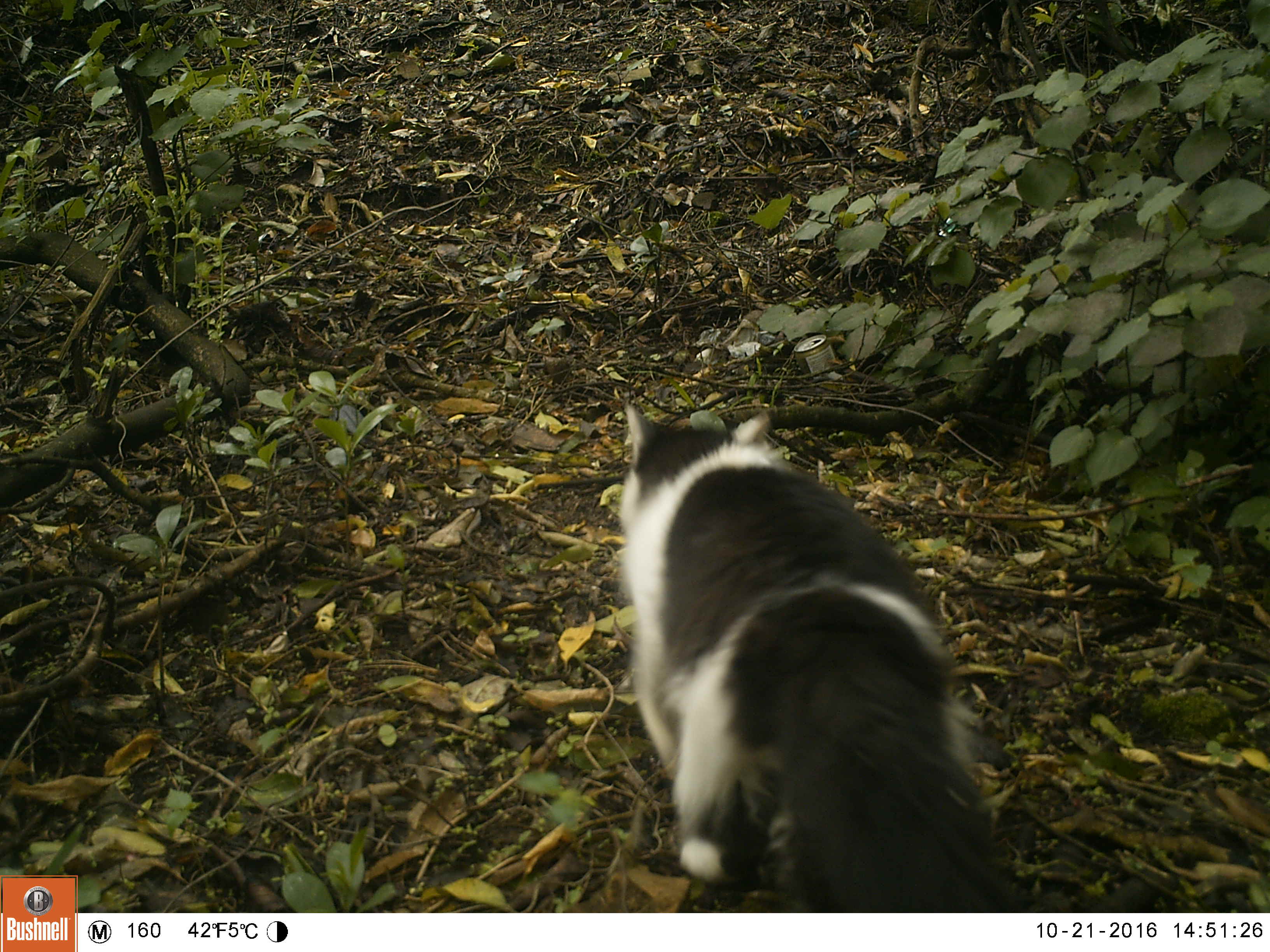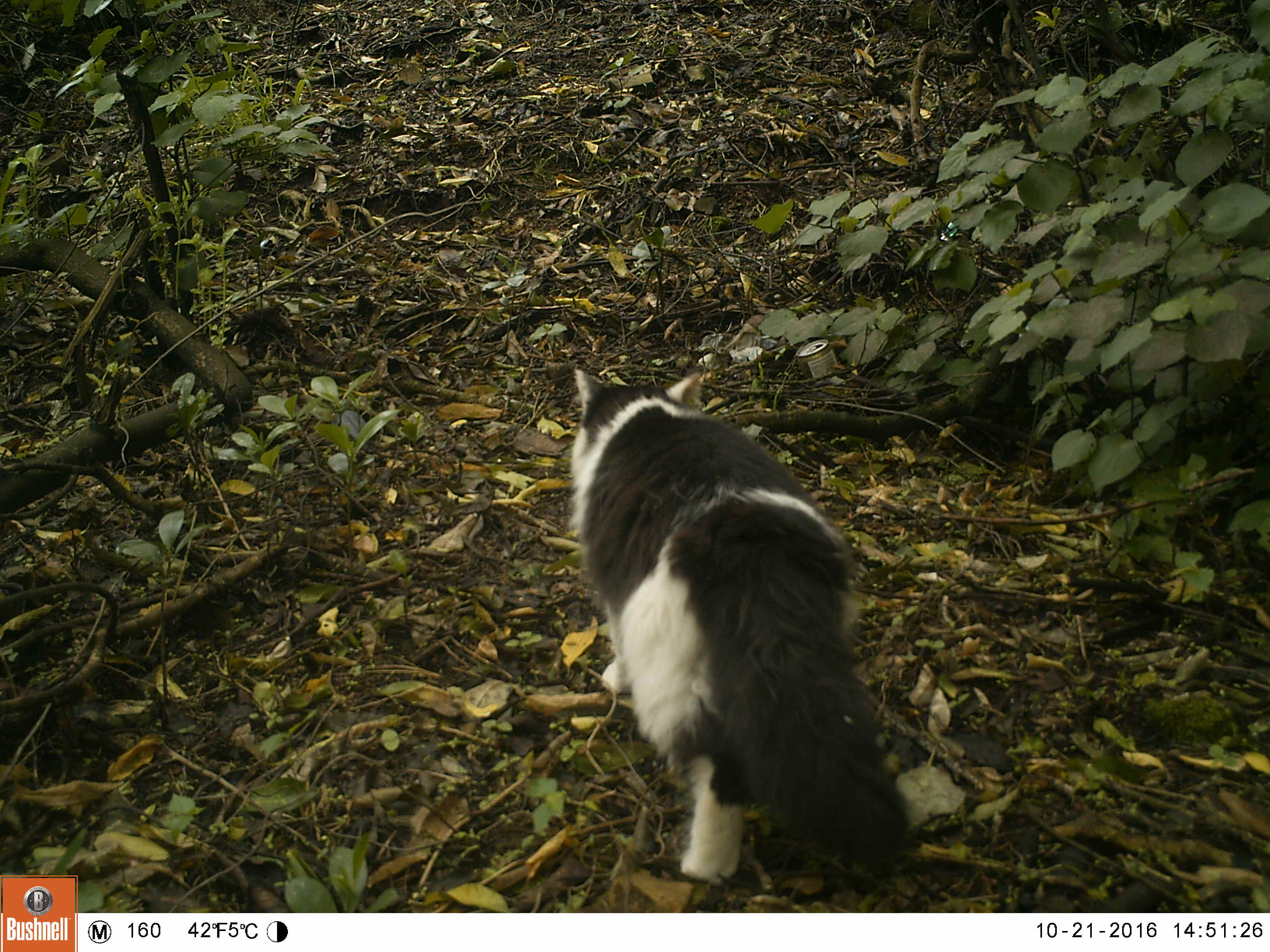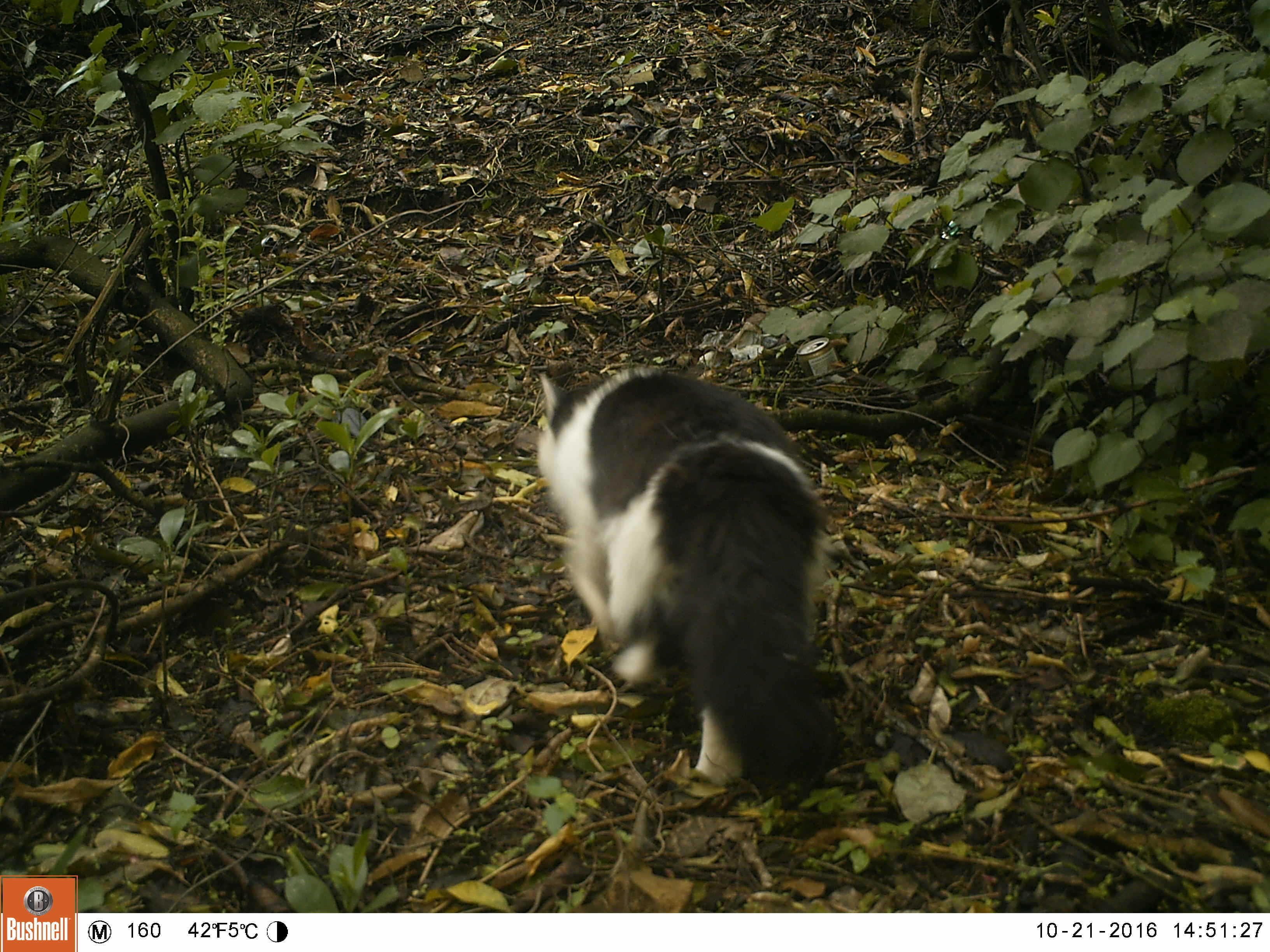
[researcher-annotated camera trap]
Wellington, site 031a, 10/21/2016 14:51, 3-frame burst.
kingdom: Animalia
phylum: Chordata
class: Mammalia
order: Carnivora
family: Felidae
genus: Felis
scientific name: Felis catus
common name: cat